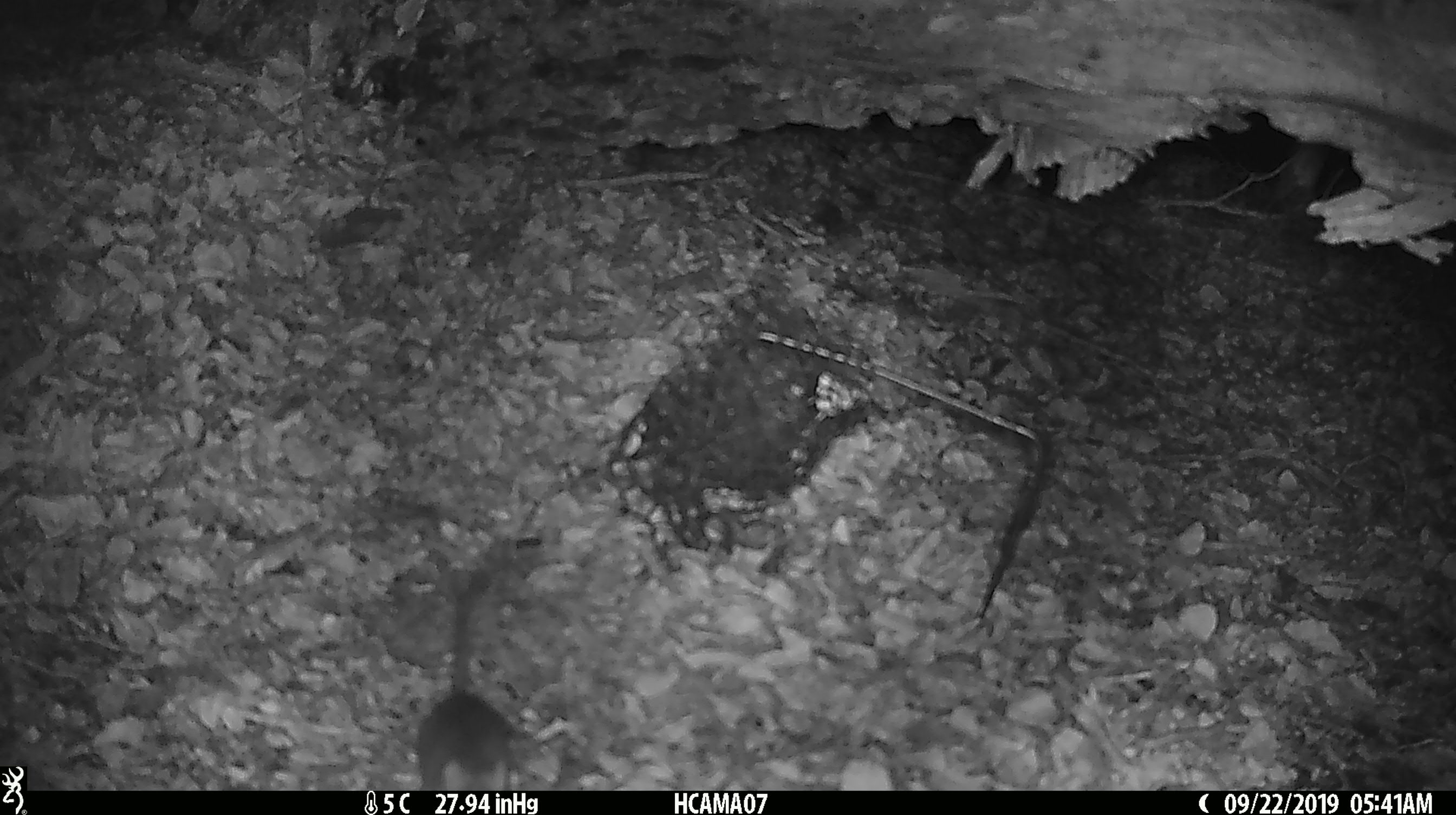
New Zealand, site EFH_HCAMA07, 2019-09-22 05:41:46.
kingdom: Animalia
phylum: Chordata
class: Mammalia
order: Rodentia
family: Muridae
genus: Mus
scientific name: Mus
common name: mouse